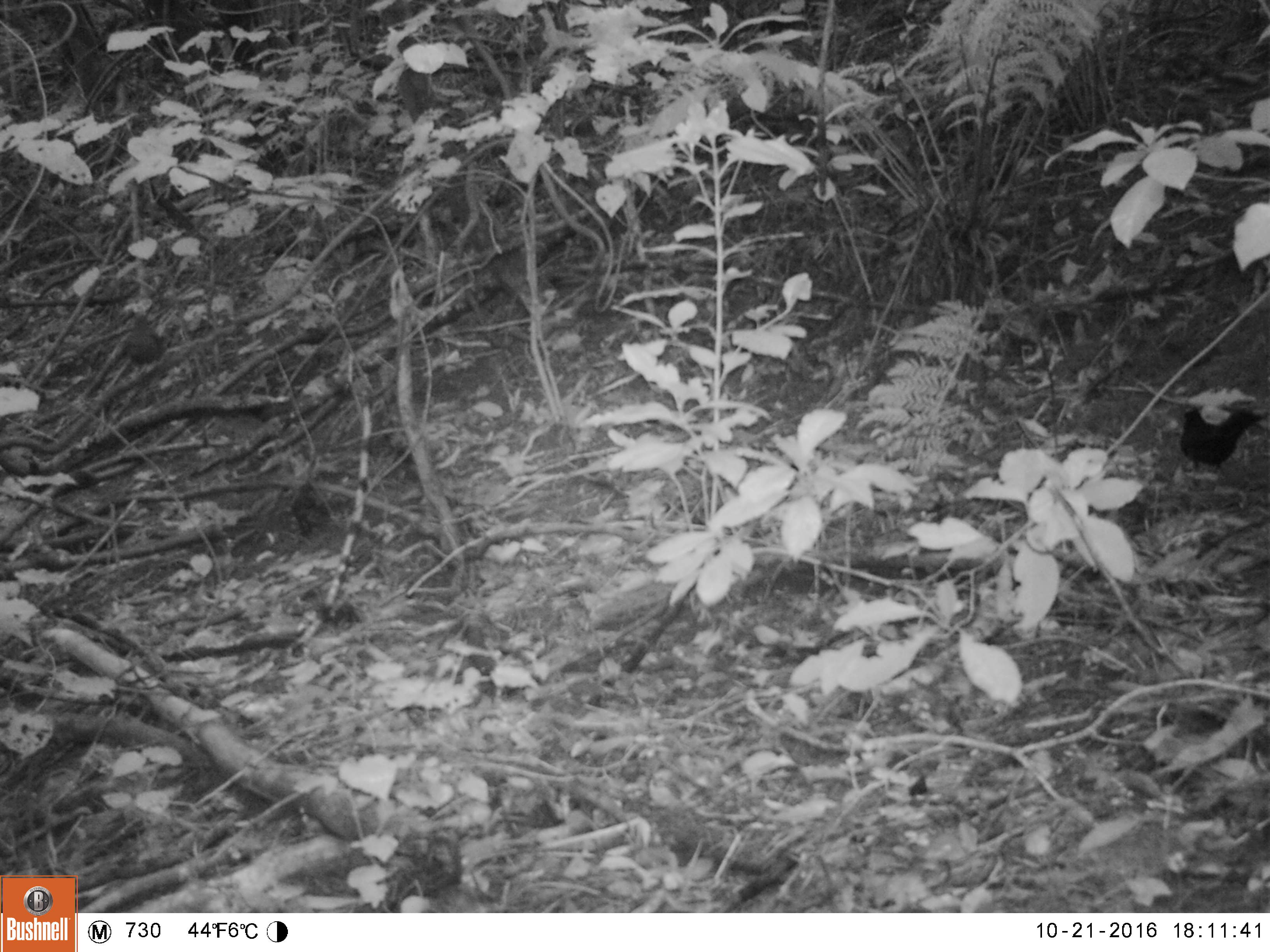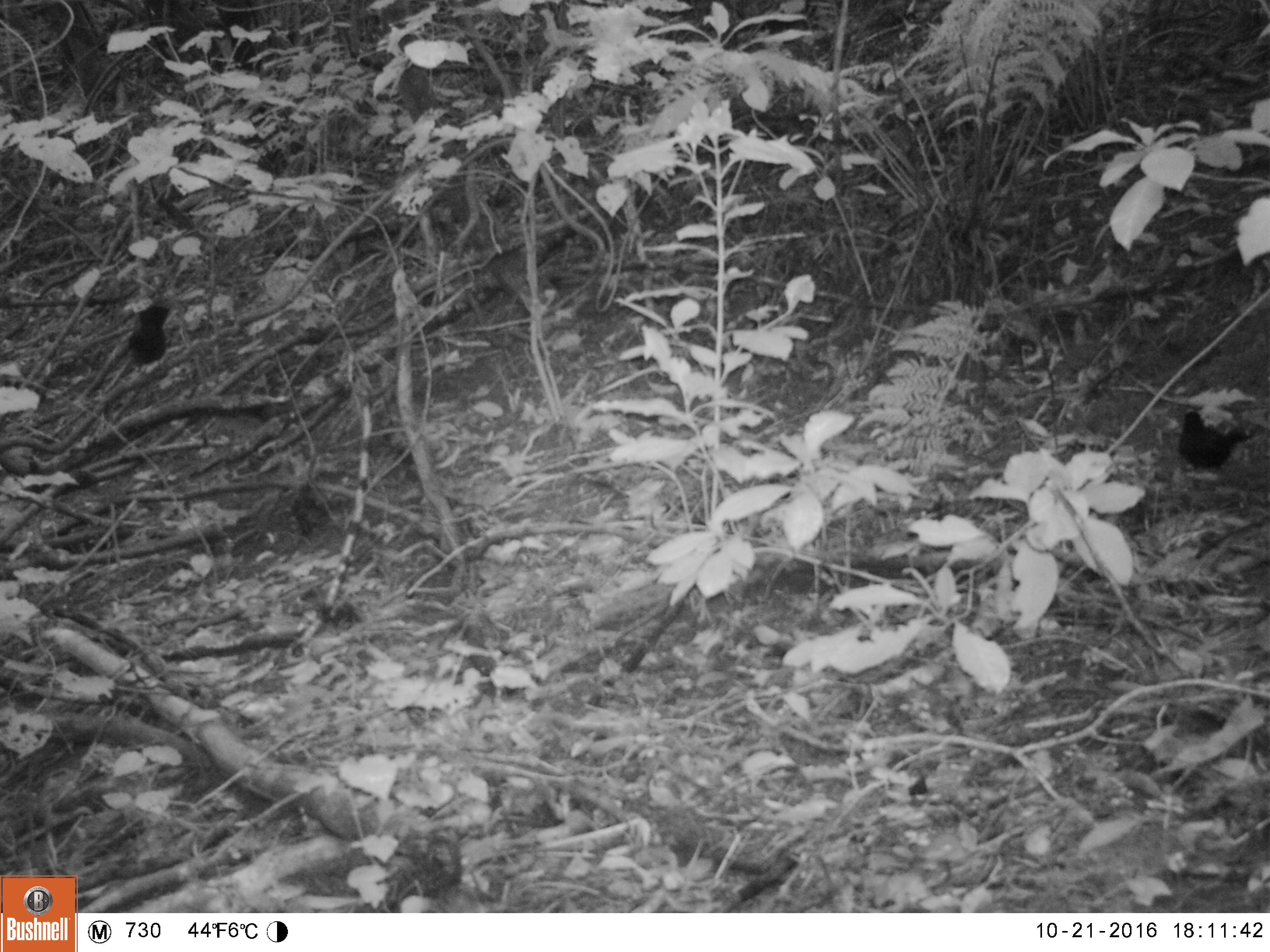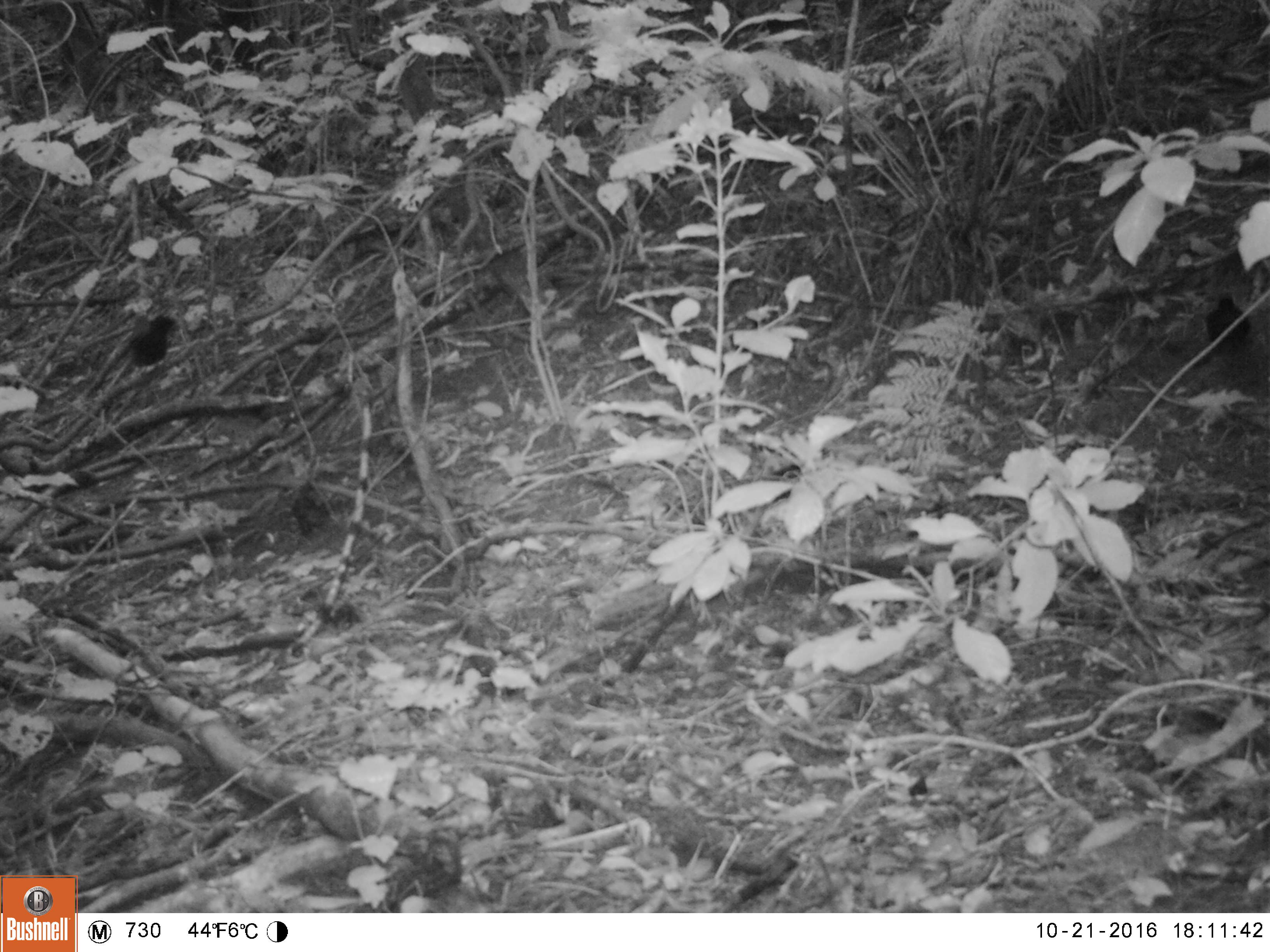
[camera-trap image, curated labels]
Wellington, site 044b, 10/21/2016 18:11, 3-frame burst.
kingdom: Animalia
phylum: Chordata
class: Aves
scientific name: Aves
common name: bird